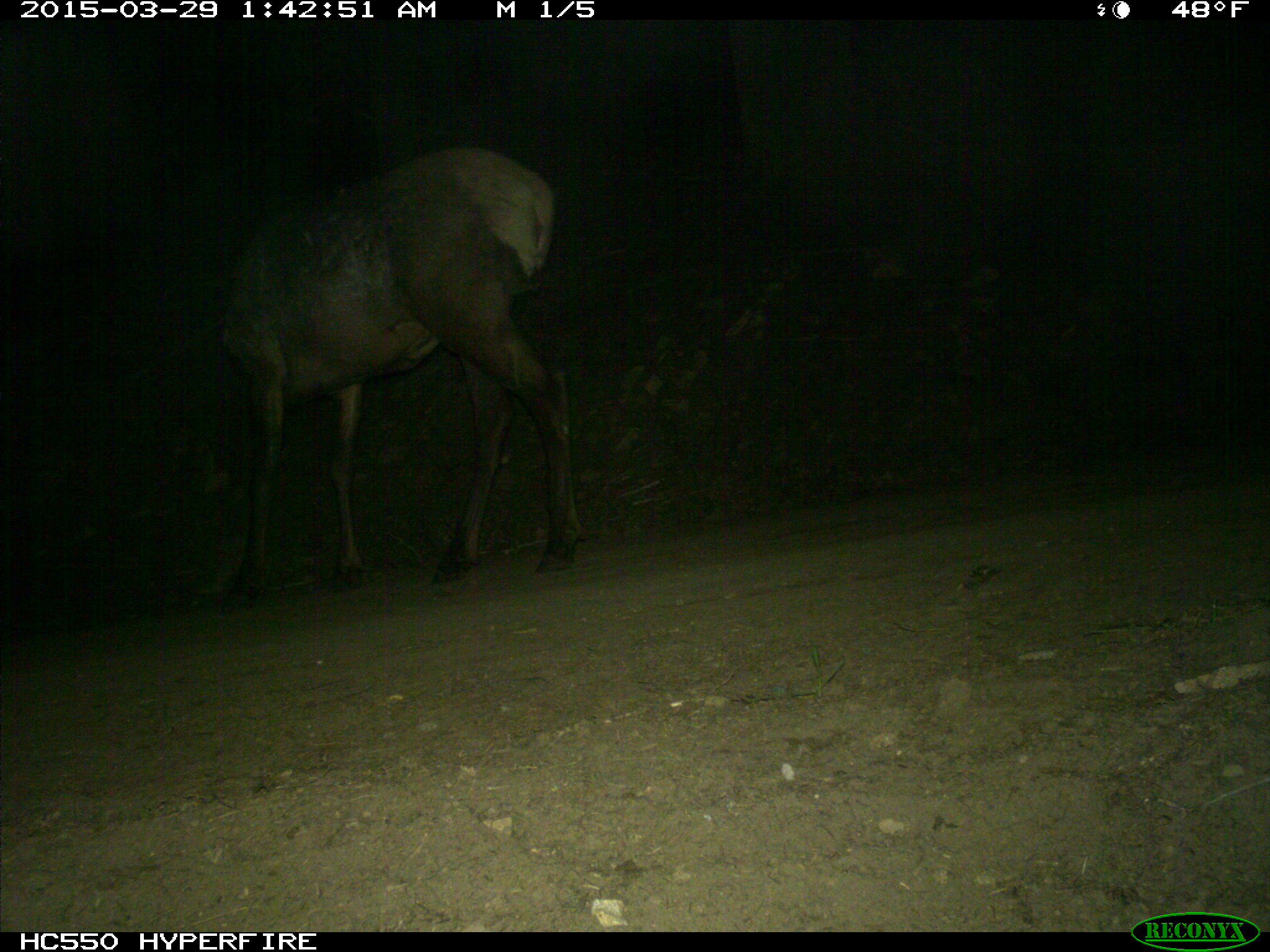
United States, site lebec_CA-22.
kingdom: Animalia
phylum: Chordata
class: Mammalia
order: Artiodactyla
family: Cervidae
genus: Cervus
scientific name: Cervus canadensis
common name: elk